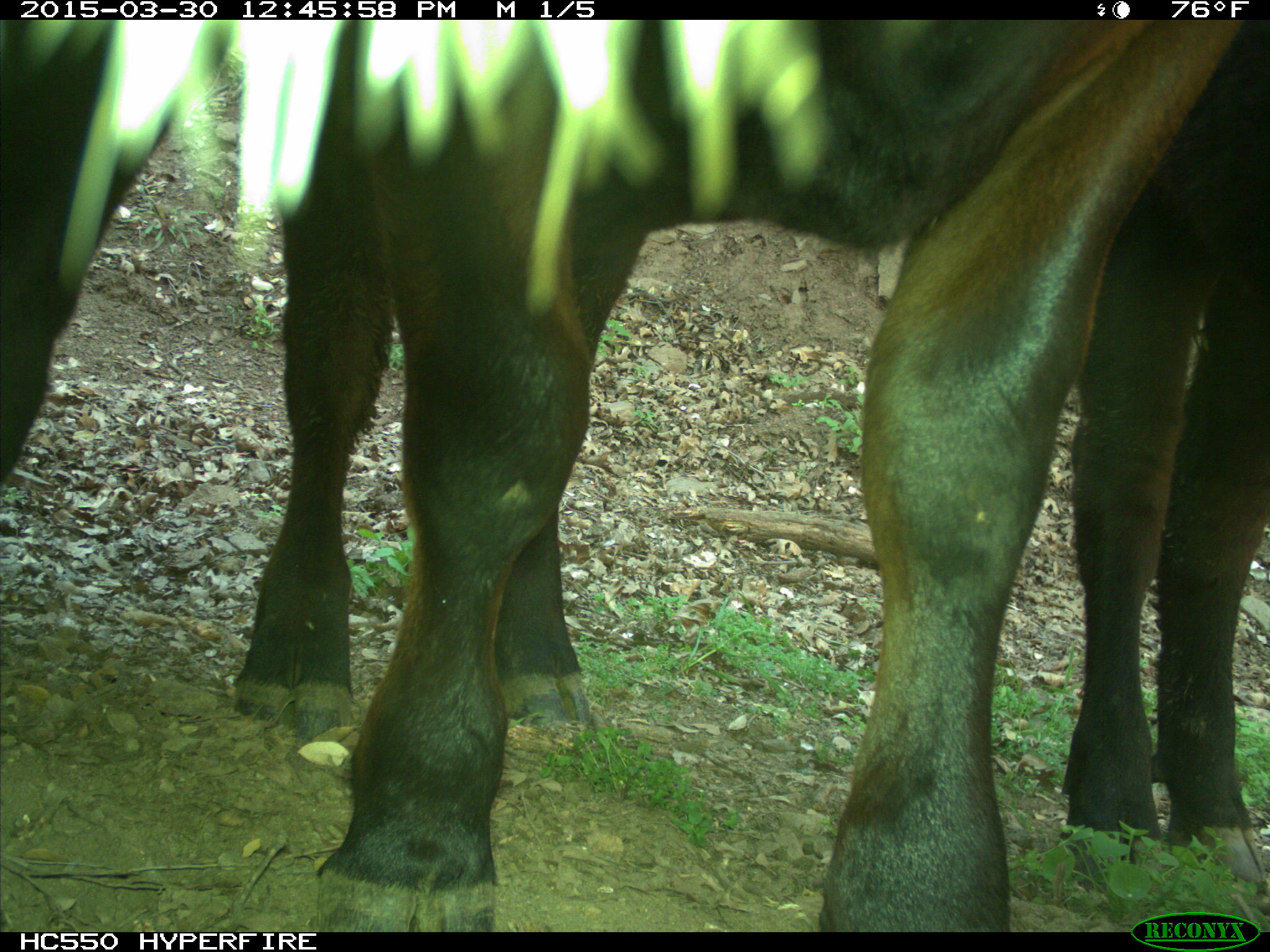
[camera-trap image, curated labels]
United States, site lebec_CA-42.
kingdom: Animalia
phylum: Chordata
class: Mammalia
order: Artiodactyla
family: Bovidae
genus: Bos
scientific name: Bos taurus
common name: domestic cow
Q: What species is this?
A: Bos taurus (domestic cow).